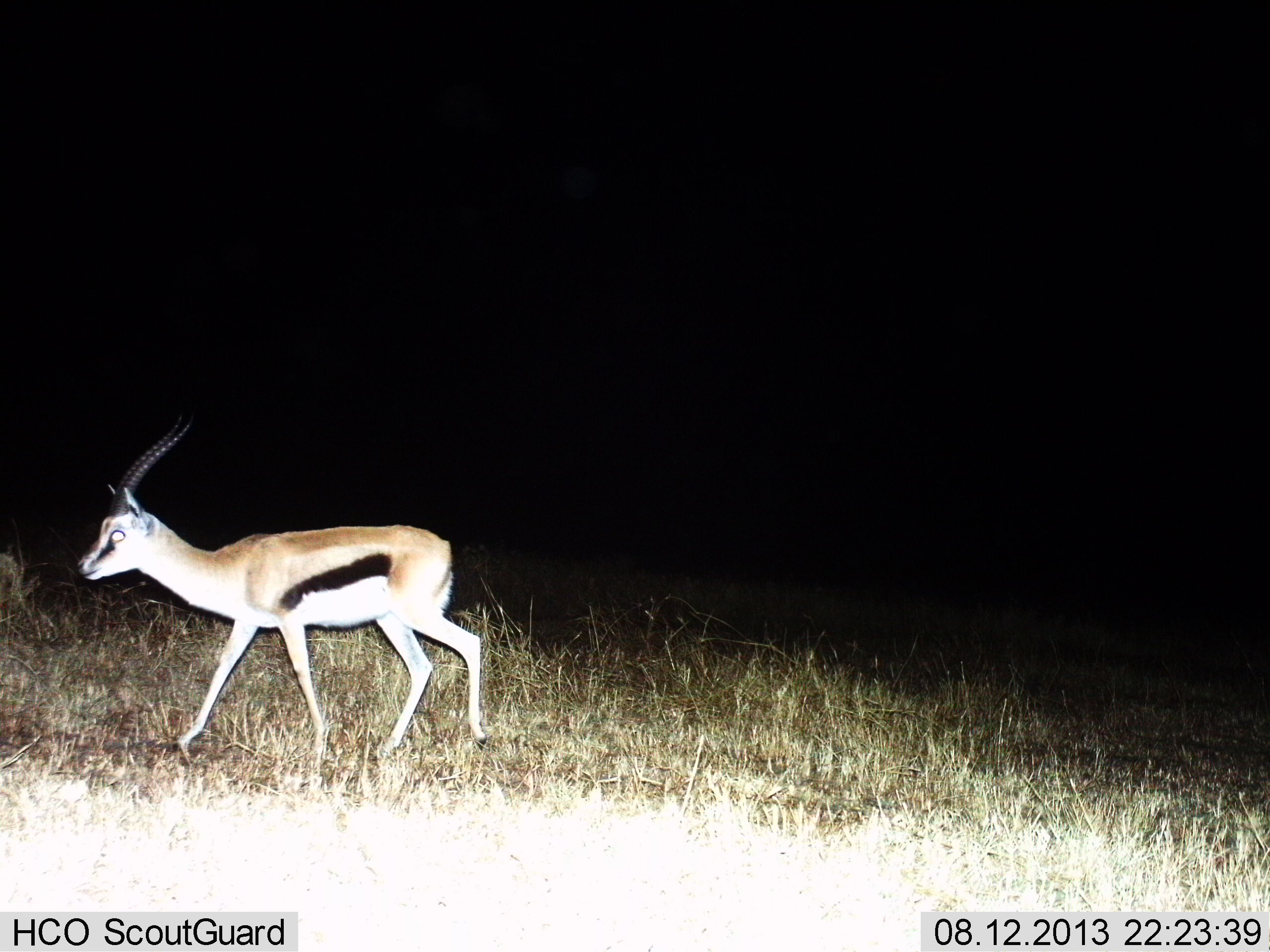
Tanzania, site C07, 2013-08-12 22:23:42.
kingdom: Animalia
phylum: Chordata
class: Mammalia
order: Artiodactyla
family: Bovidae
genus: Eudorcas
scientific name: Eudorcas thomsonii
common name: thomson's gazelle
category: gazellethomsons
Gazellethomsons (thomson's gazelle) (Eudorcas thomsonii), count 1. Behavior (volunteer vote fractions): standing 11%, resting 0%, moving 89%, interacting 0%. Young present (vote fraction): 0%. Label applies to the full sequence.